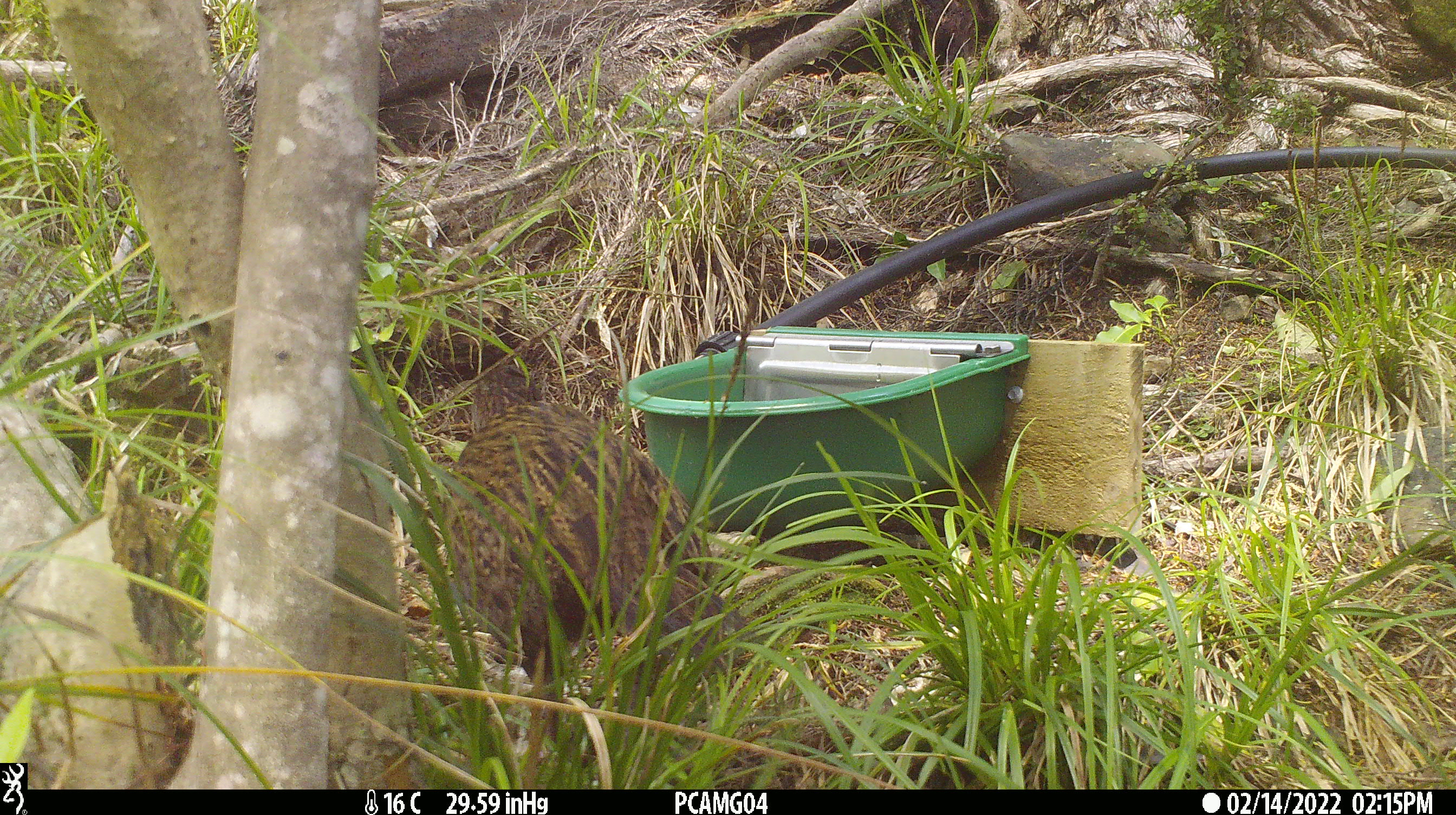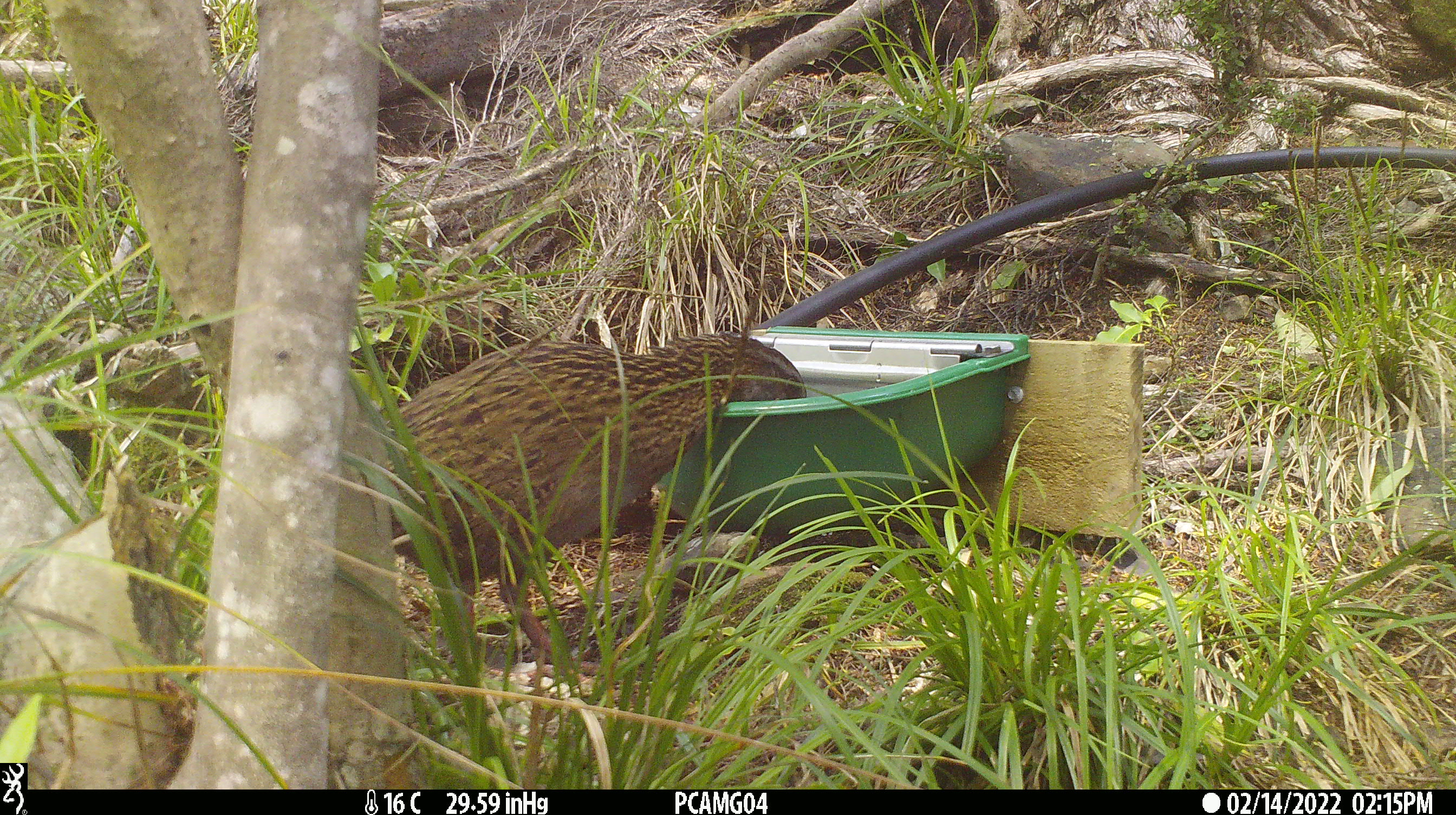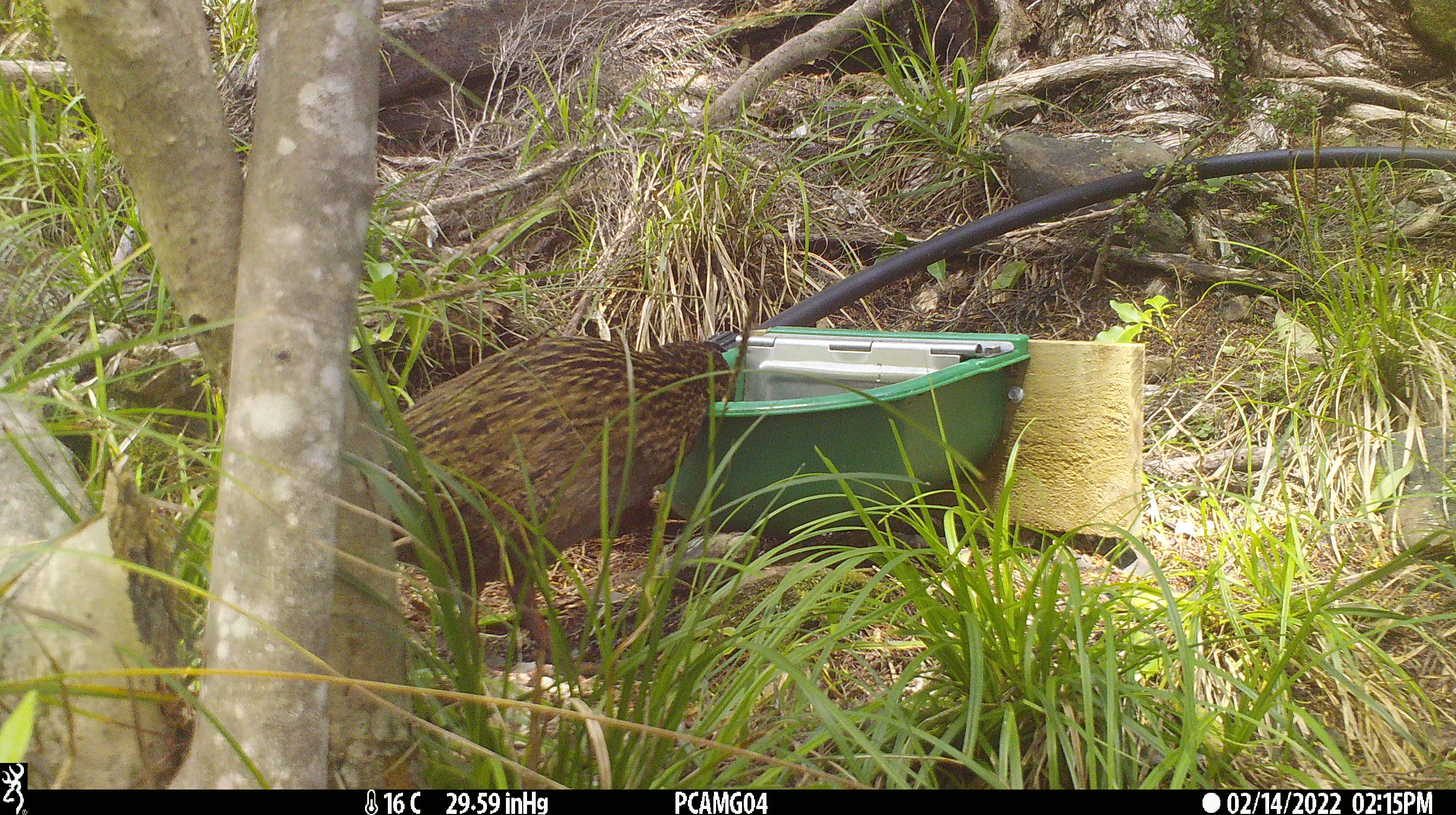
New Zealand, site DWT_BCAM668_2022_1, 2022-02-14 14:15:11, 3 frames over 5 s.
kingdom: Animalia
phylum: Chordata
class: Aves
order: Gruiformes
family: Rallidae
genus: Gallirallus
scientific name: Gallirallus australis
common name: weka